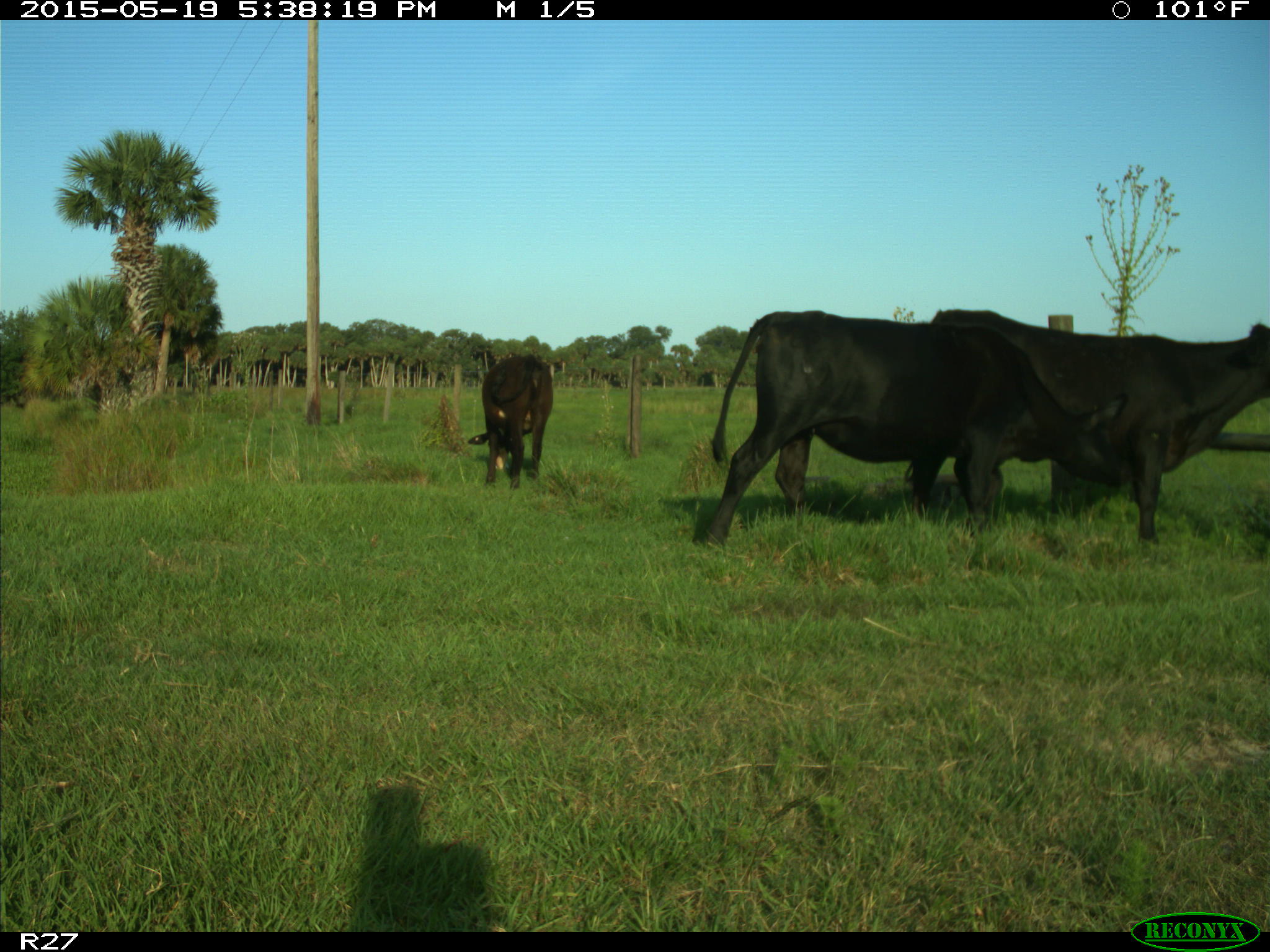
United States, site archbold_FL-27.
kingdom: Animalia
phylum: Chordata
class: Mammalia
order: Artiodactyla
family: Bovidae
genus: Bos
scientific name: Bos taurus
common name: domestic cow